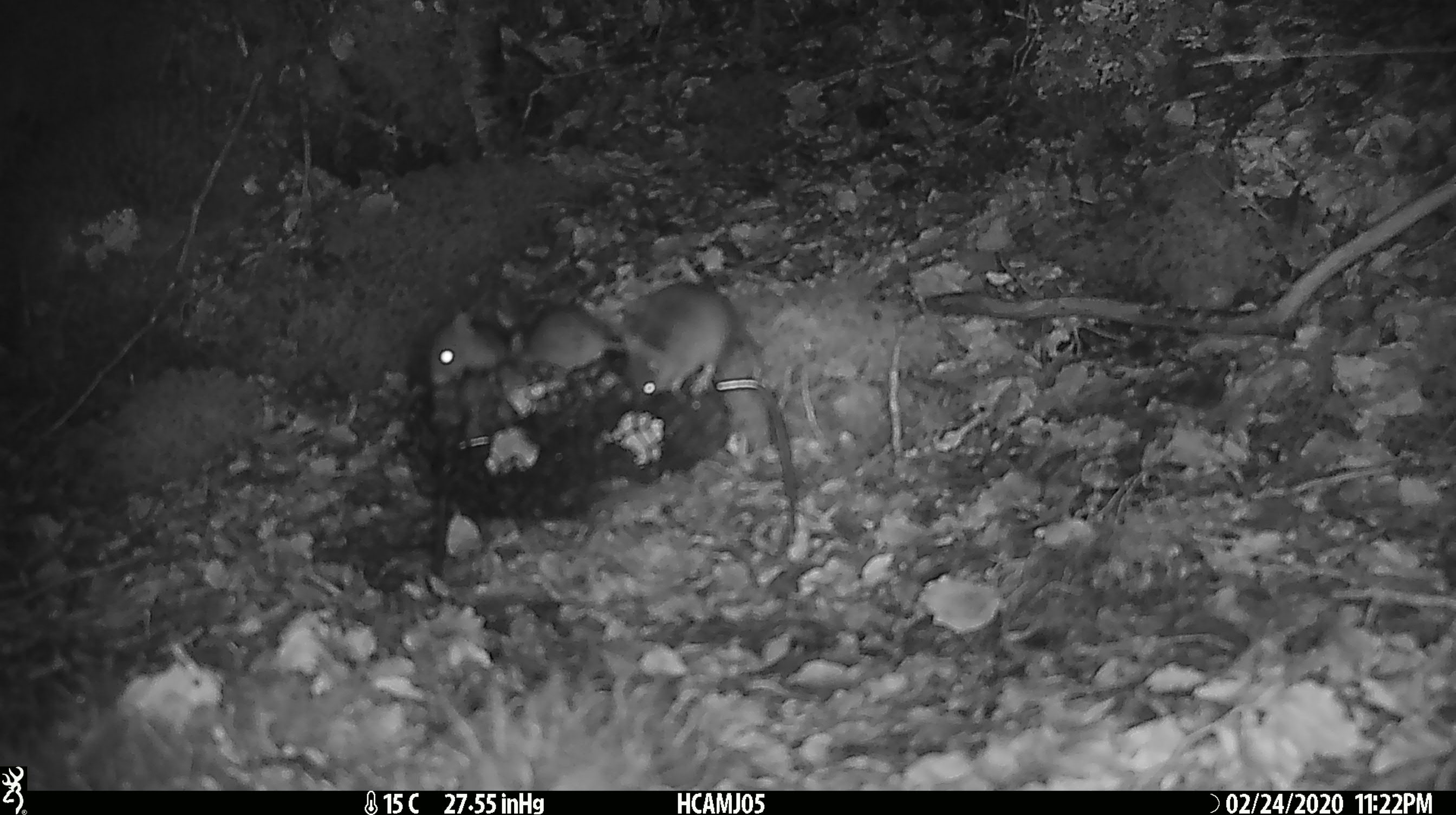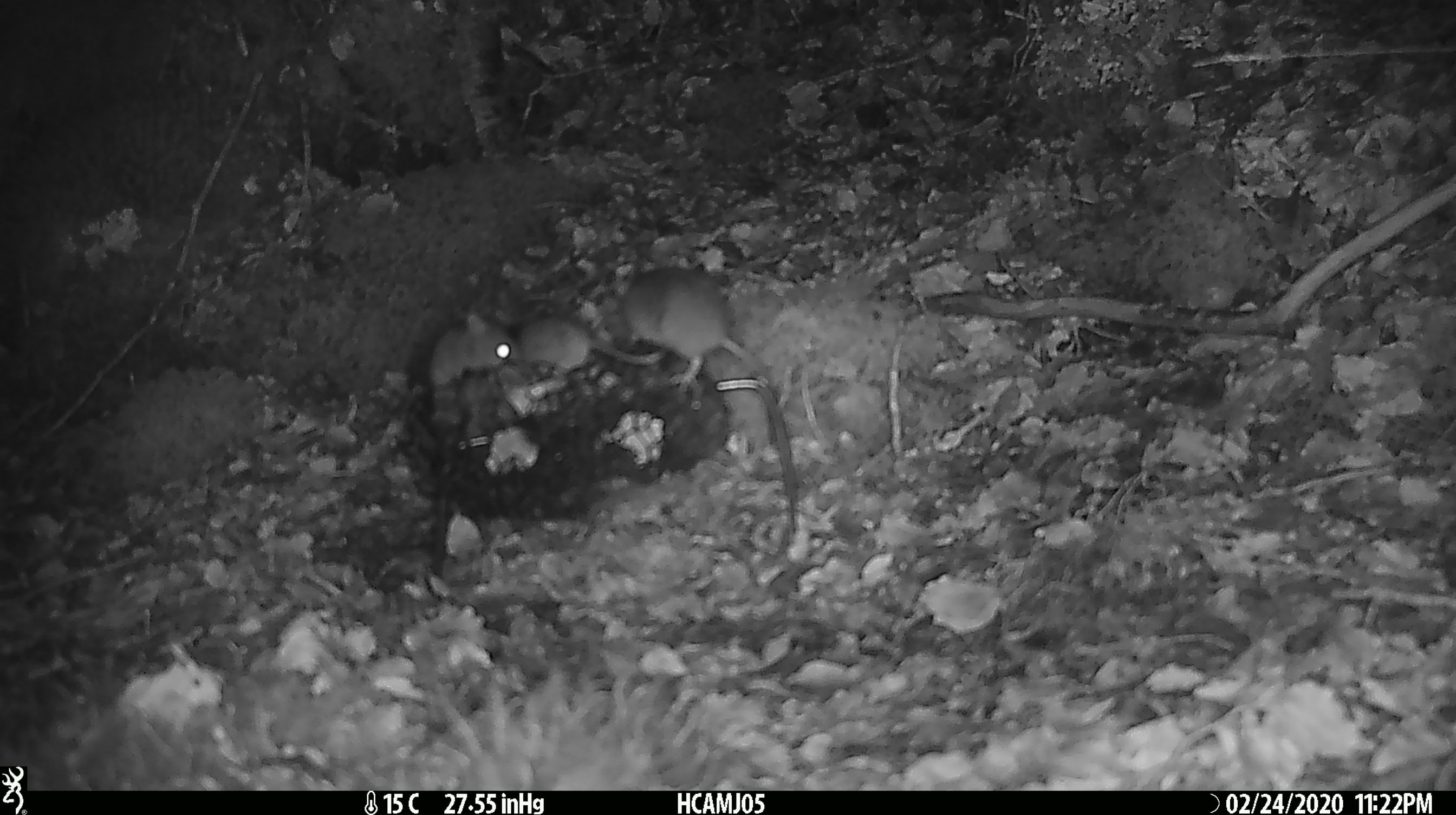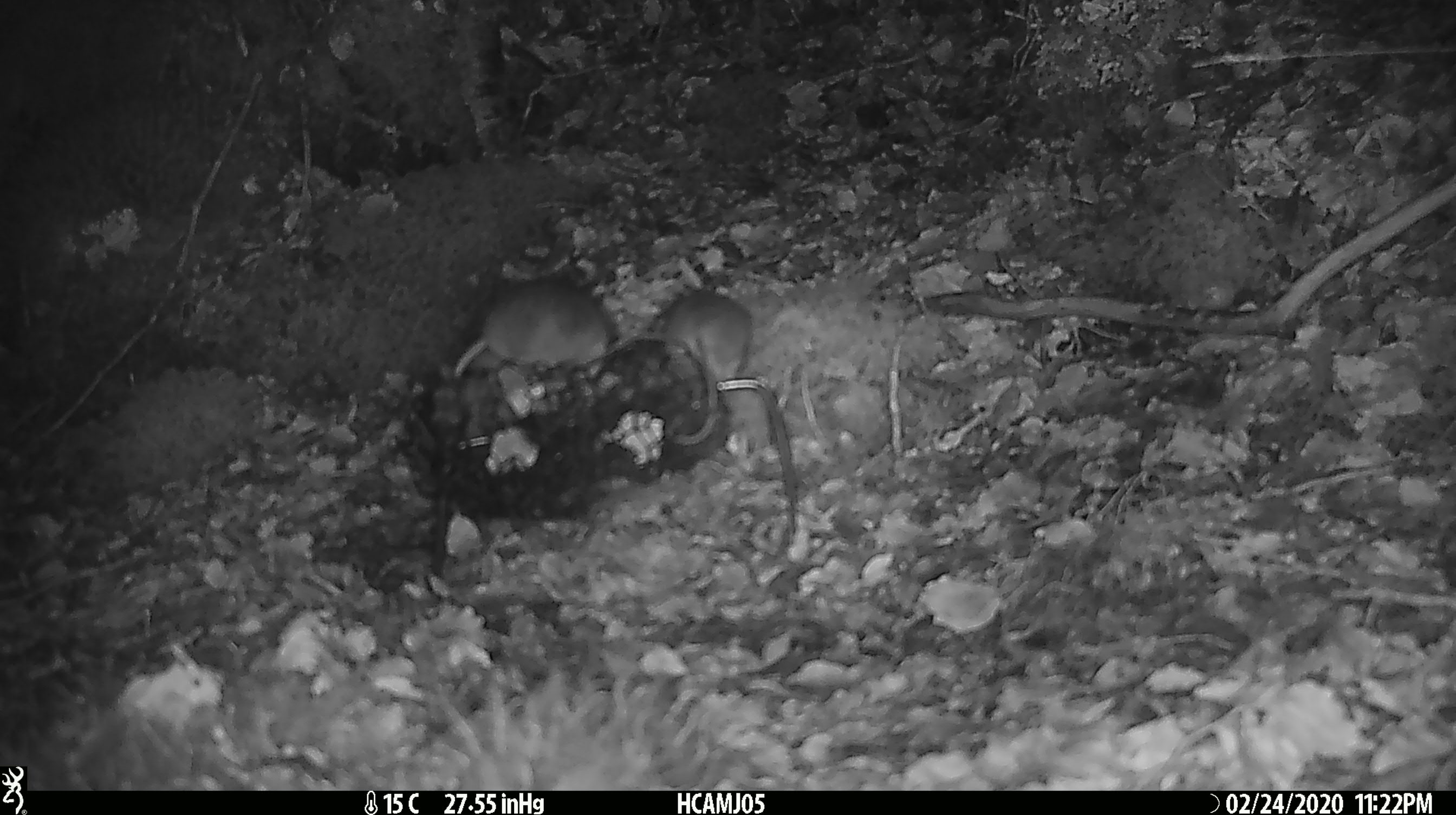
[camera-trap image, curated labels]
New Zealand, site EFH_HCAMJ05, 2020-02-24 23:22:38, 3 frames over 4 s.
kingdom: Animalia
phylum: Chordata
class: Mammalia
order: Rodentia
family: Muridae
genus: Mus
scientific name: Mus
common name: mouse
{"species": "mouse (Mus)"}